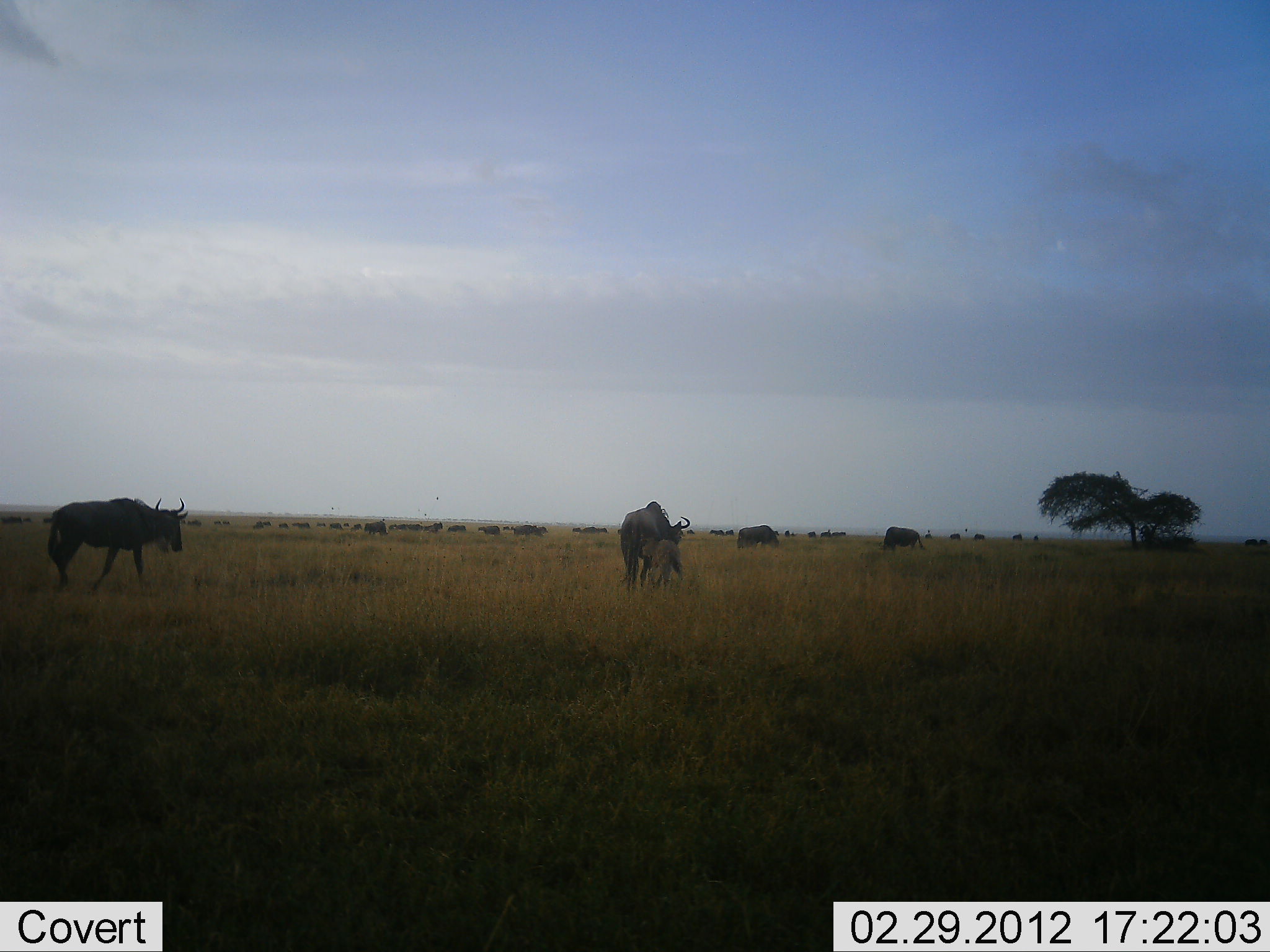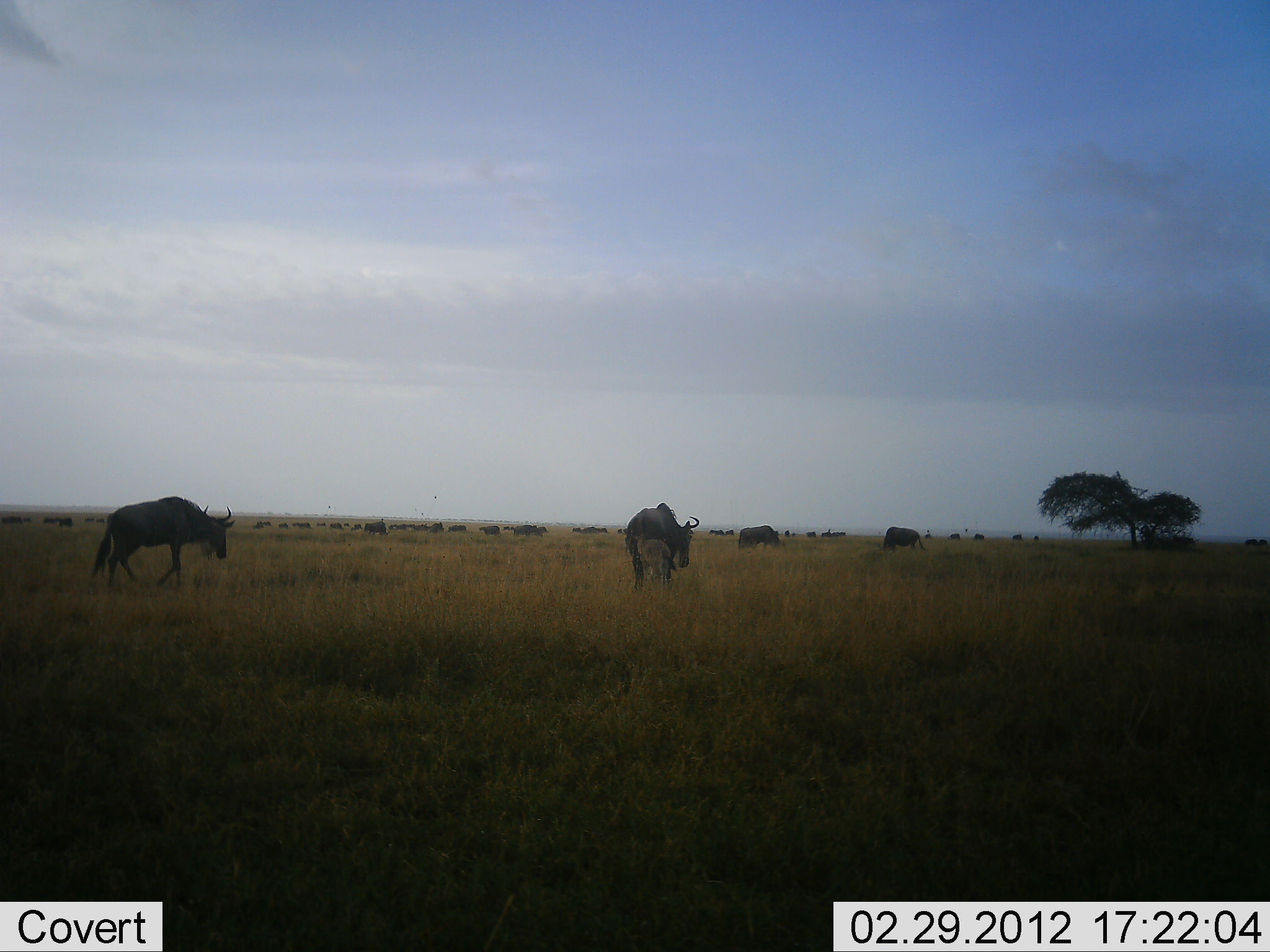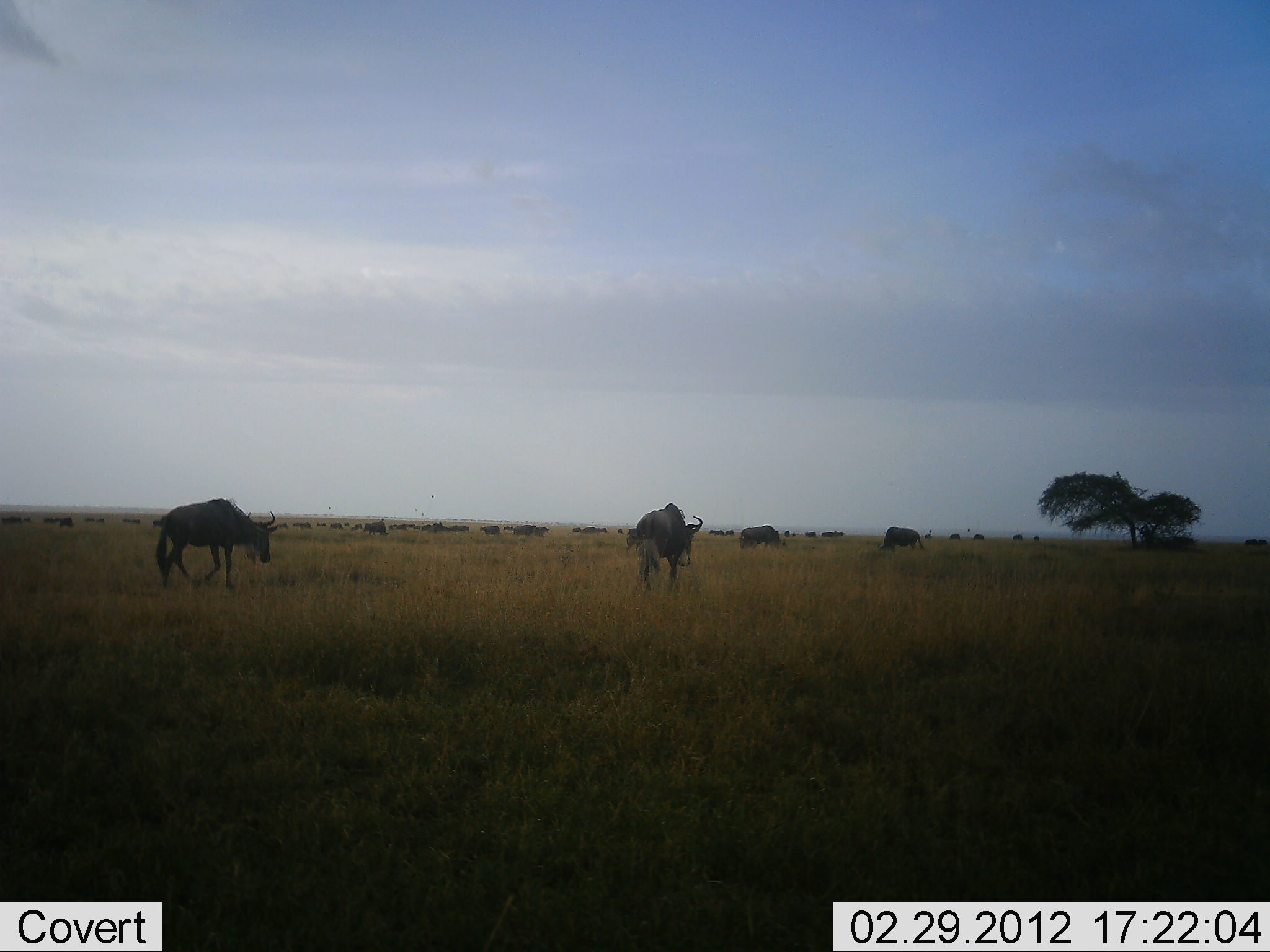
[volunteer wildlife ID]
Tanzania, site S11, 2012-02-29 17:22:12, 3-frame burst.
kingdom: Animalia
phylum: Chordata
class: Mammalia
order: Artiodactyla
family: Bovidae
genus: Connochaetes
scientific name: Connochaetes taurinus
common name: blue wildebeest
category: wildebeest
Wildebeest (blue wildebeest) (Connochaetes taurinus), count 11-50. Behavior (volunteer vote fractions): standing 71%, resting 12%, moving 76%, interacting 6%. Young present (vote fraction): 12%. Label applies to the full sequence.